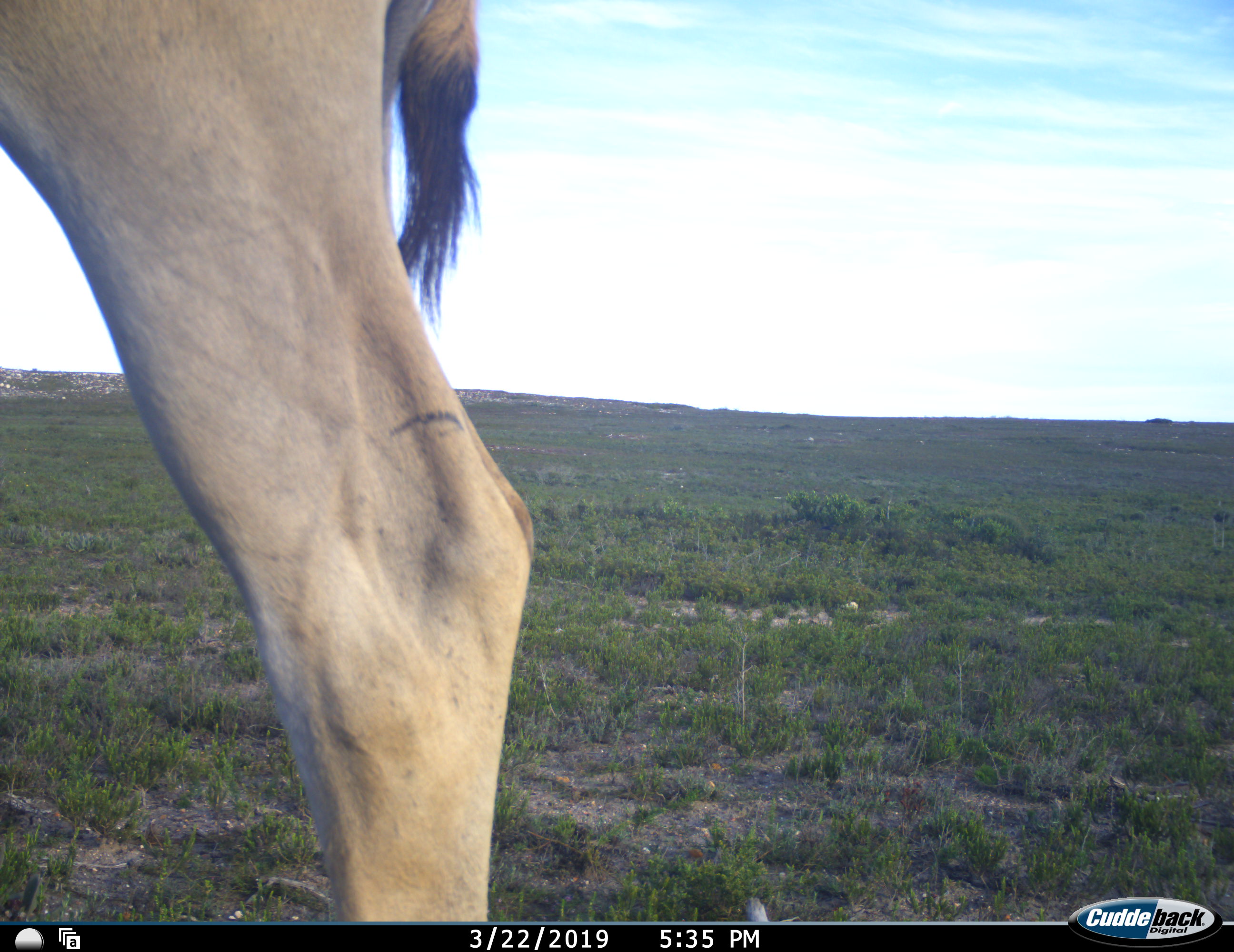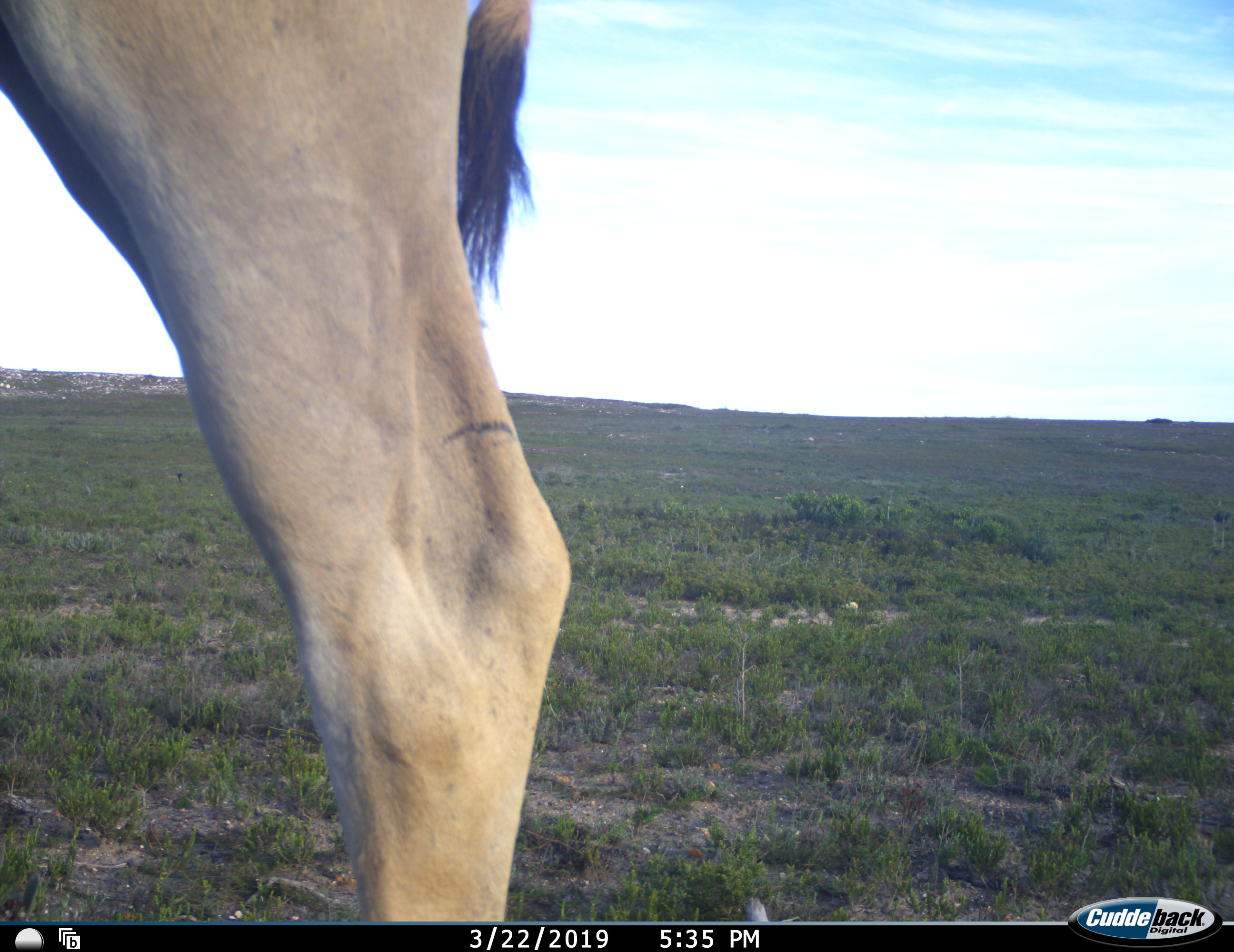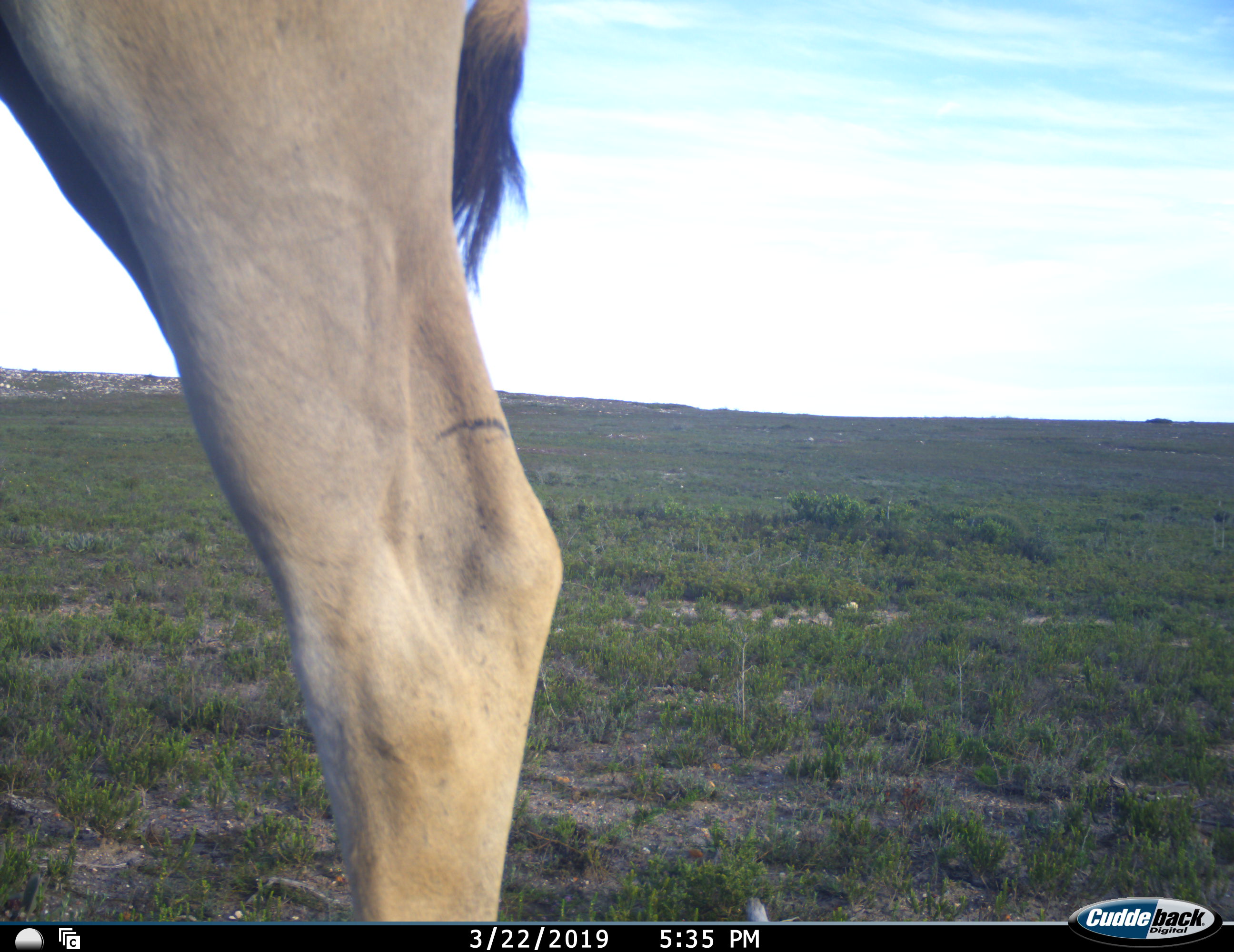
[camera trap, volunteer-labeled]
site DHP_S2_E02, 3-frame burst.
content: unidentified animal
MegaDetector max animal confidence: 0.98